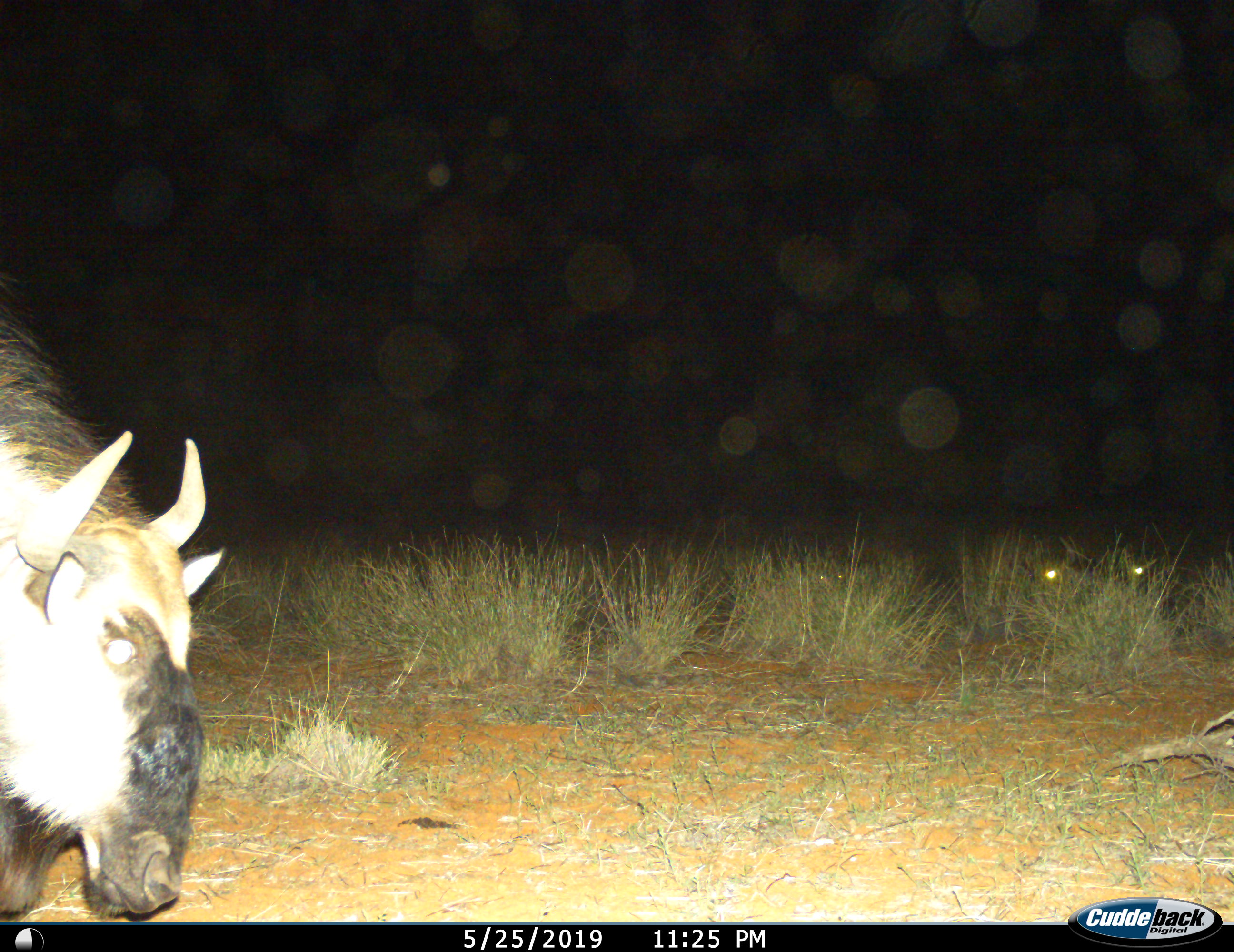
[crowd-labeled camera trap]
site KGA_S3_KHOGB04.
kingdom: Animalia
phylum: Chordata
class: Mammalia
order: Artiodactyla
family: Bovidae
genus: Connochaetes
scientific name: Connochaetes taurinus taurinus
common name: blue wildebeest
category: wildebeestblue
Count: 1.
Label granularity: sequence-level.